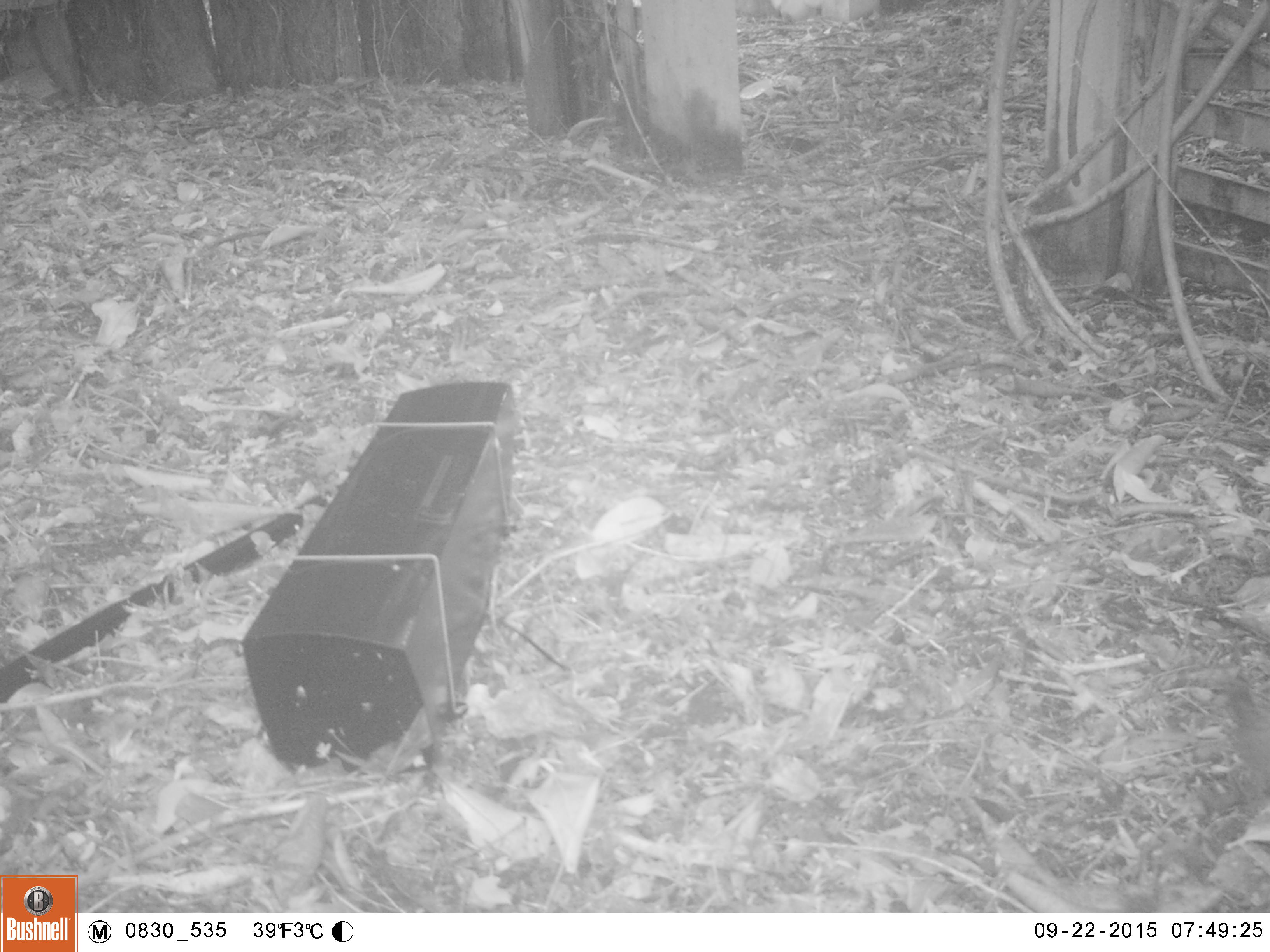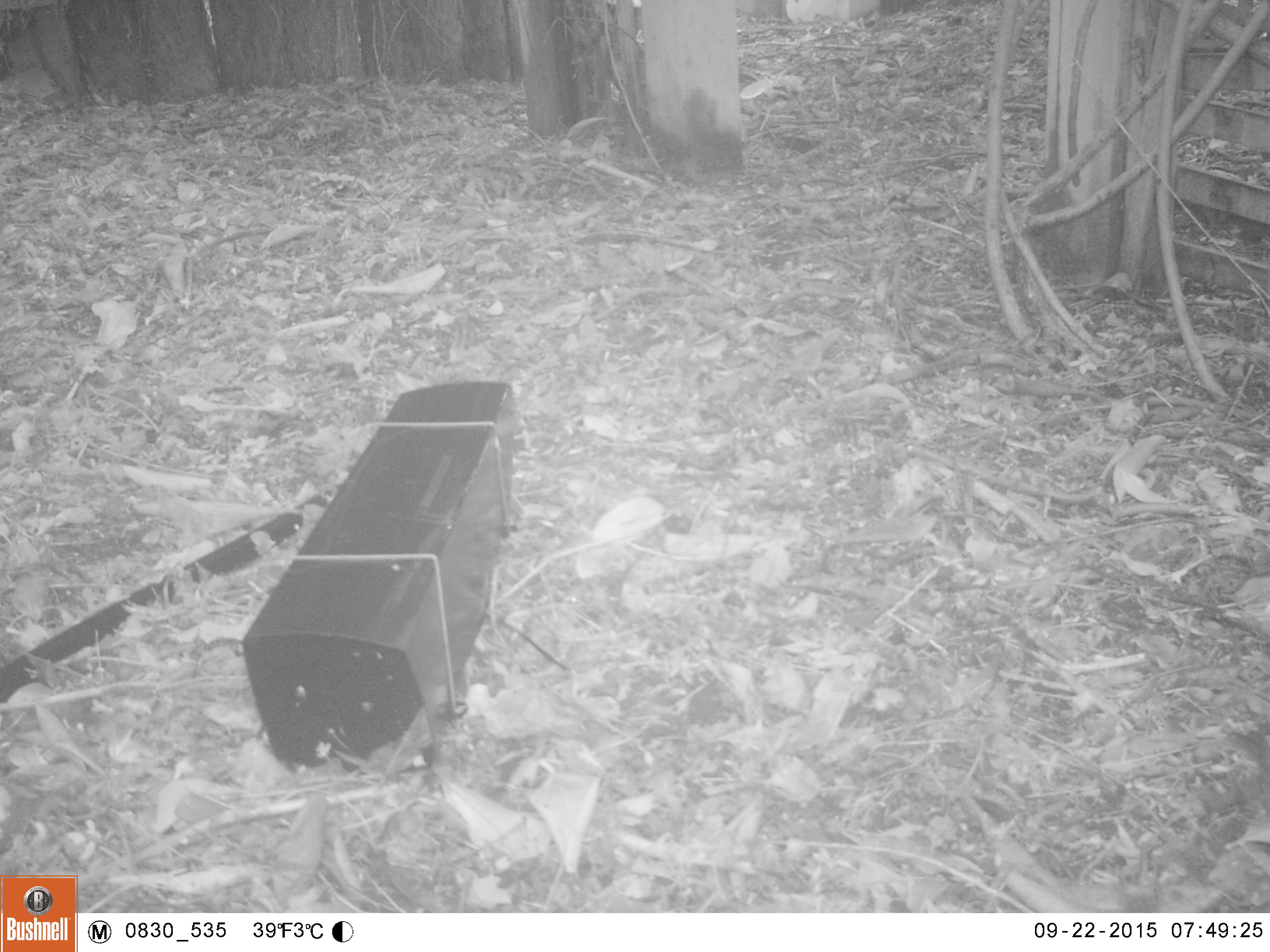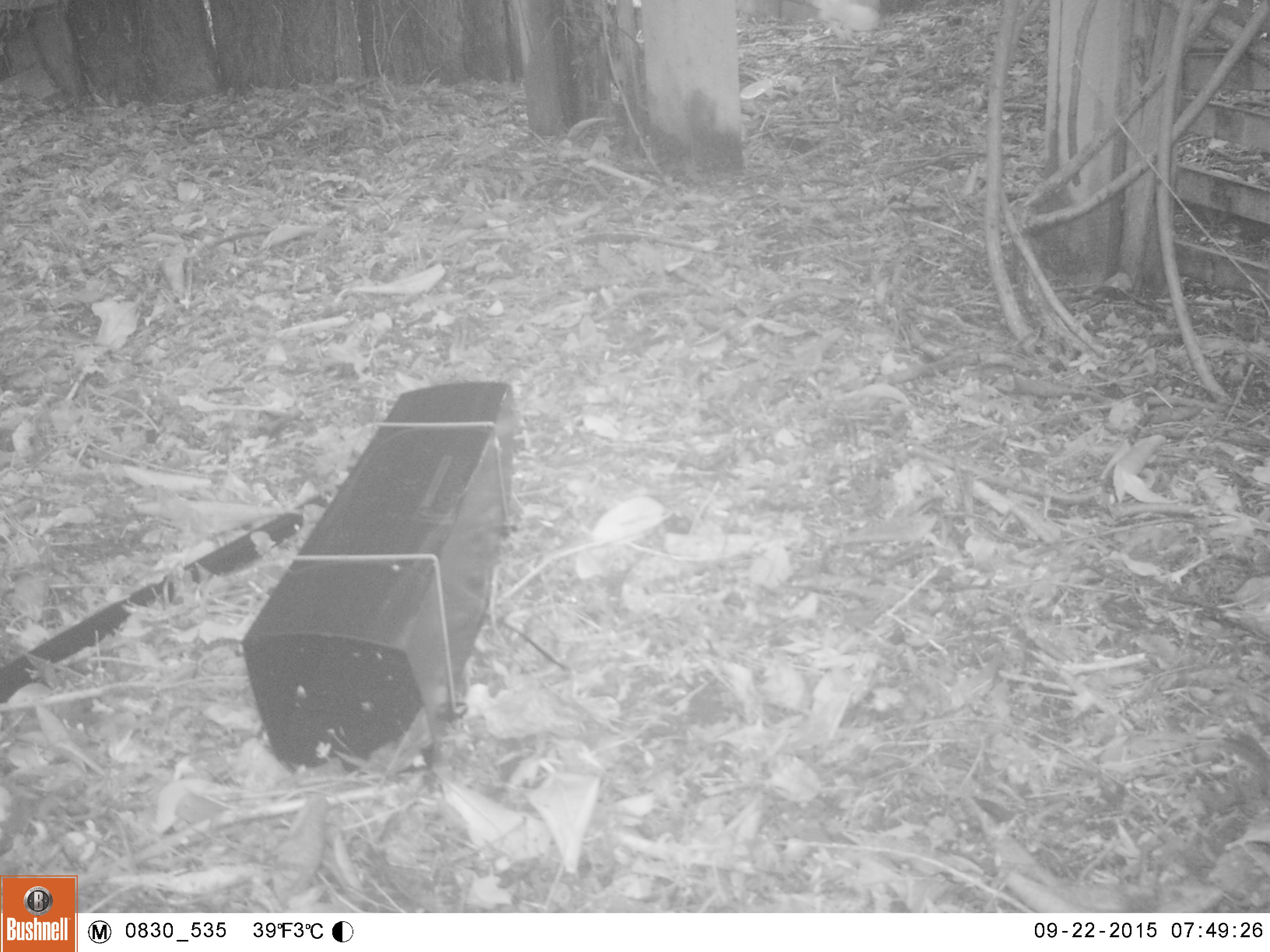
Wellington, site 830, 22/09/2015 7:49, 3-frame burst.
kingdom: Animalia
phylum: Chordata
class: Aves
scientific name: Aves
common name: bird